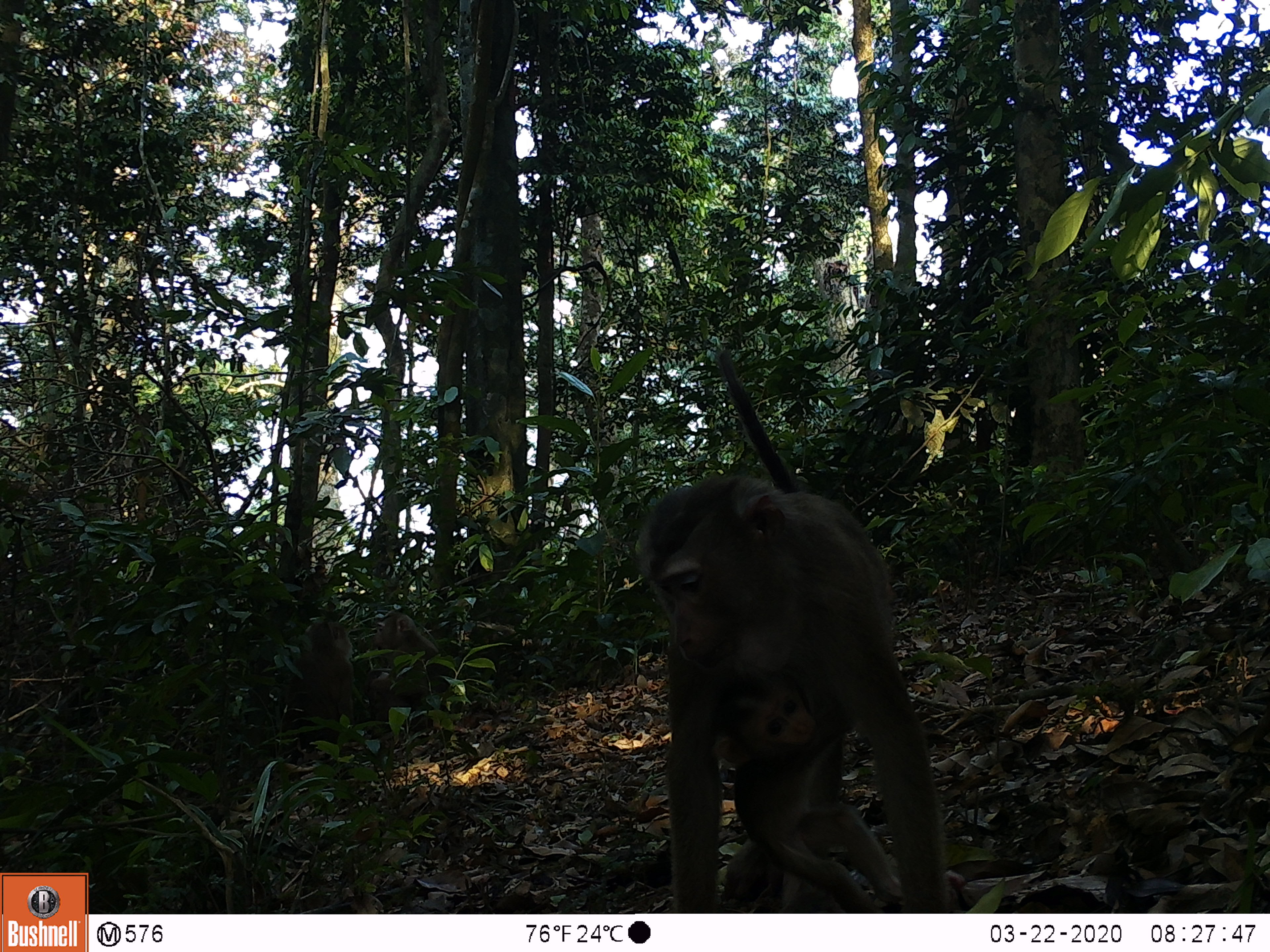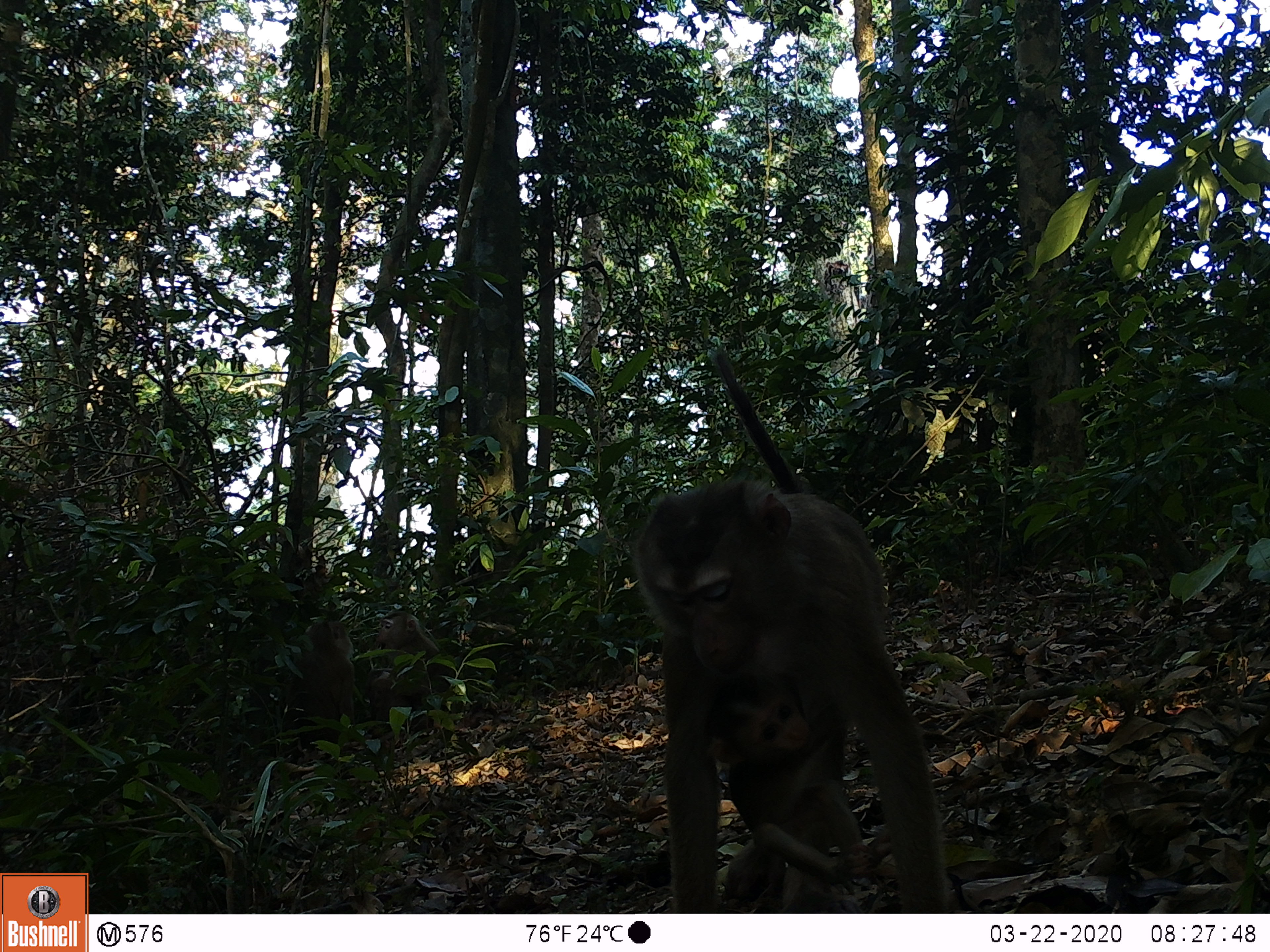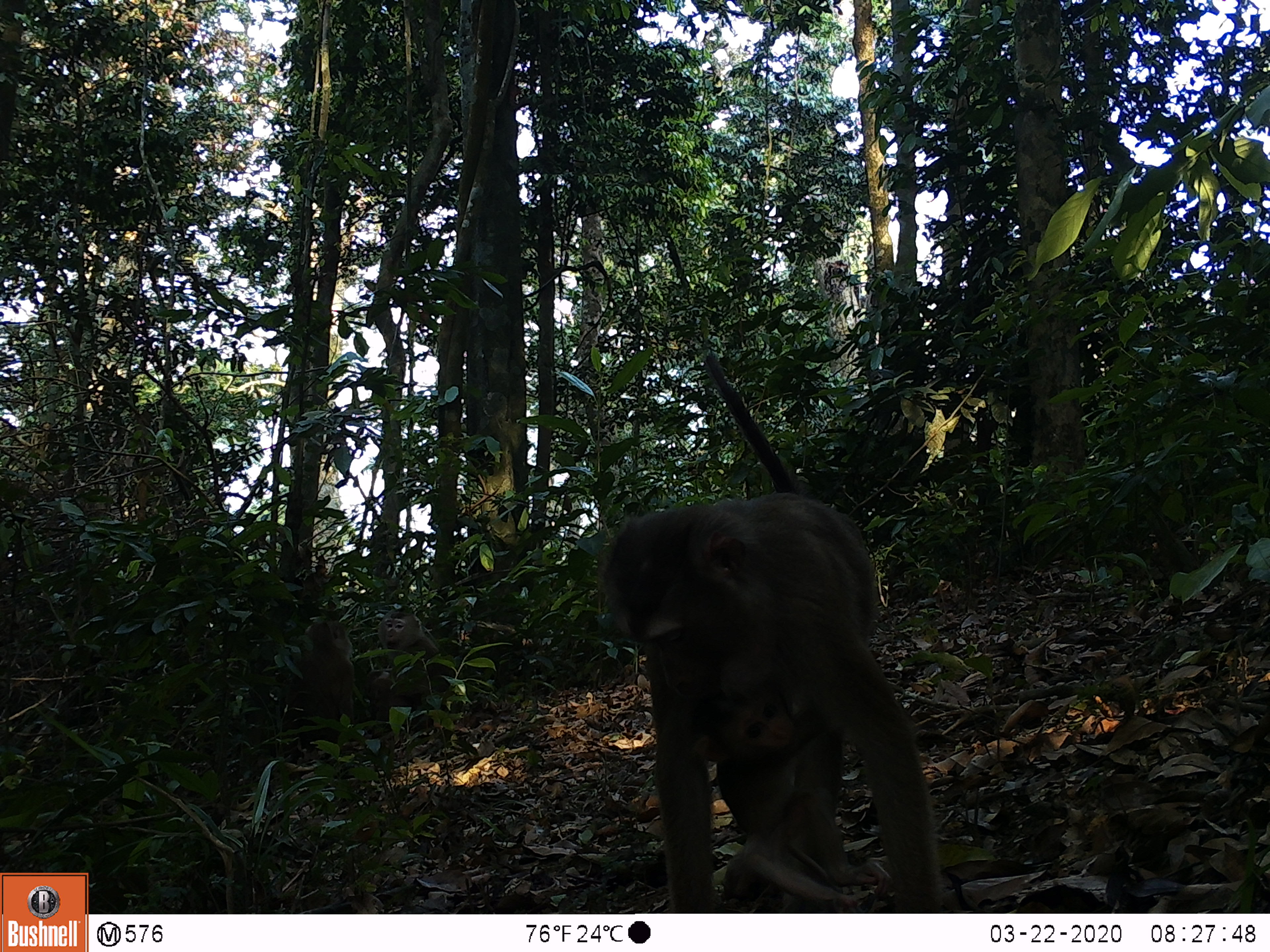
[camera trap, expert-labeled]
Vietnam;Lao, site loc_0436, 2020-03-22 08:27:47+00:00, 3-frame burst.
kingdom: Animalia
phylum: Chordata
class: Mammalia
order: Primates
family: Cercopithecidae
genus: Macaca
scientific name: Macaca nemestrina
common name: pig-tailed macaque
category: pig tailed macaque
Pig tailed macaque (pig-tailed macaque) (Macaca nemestrina). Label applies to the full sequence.